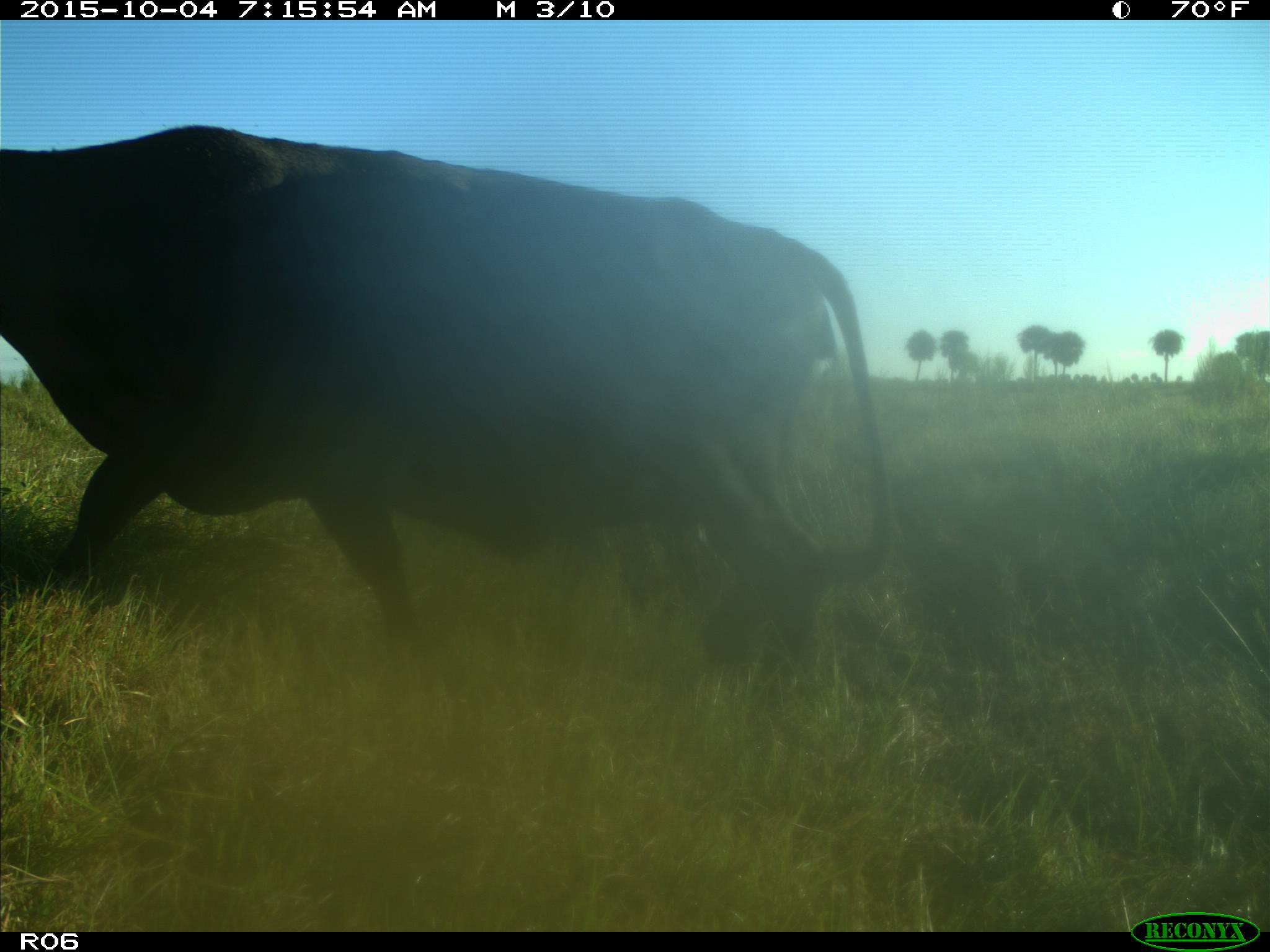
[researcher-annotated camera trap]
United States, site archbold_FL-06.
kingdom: Animalia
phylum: Chordata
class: Mammalia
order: Artiodactyla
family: Bovidae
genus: Bos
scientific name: Bos taurus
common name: domestic cow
Bos taurus (domestic cow).